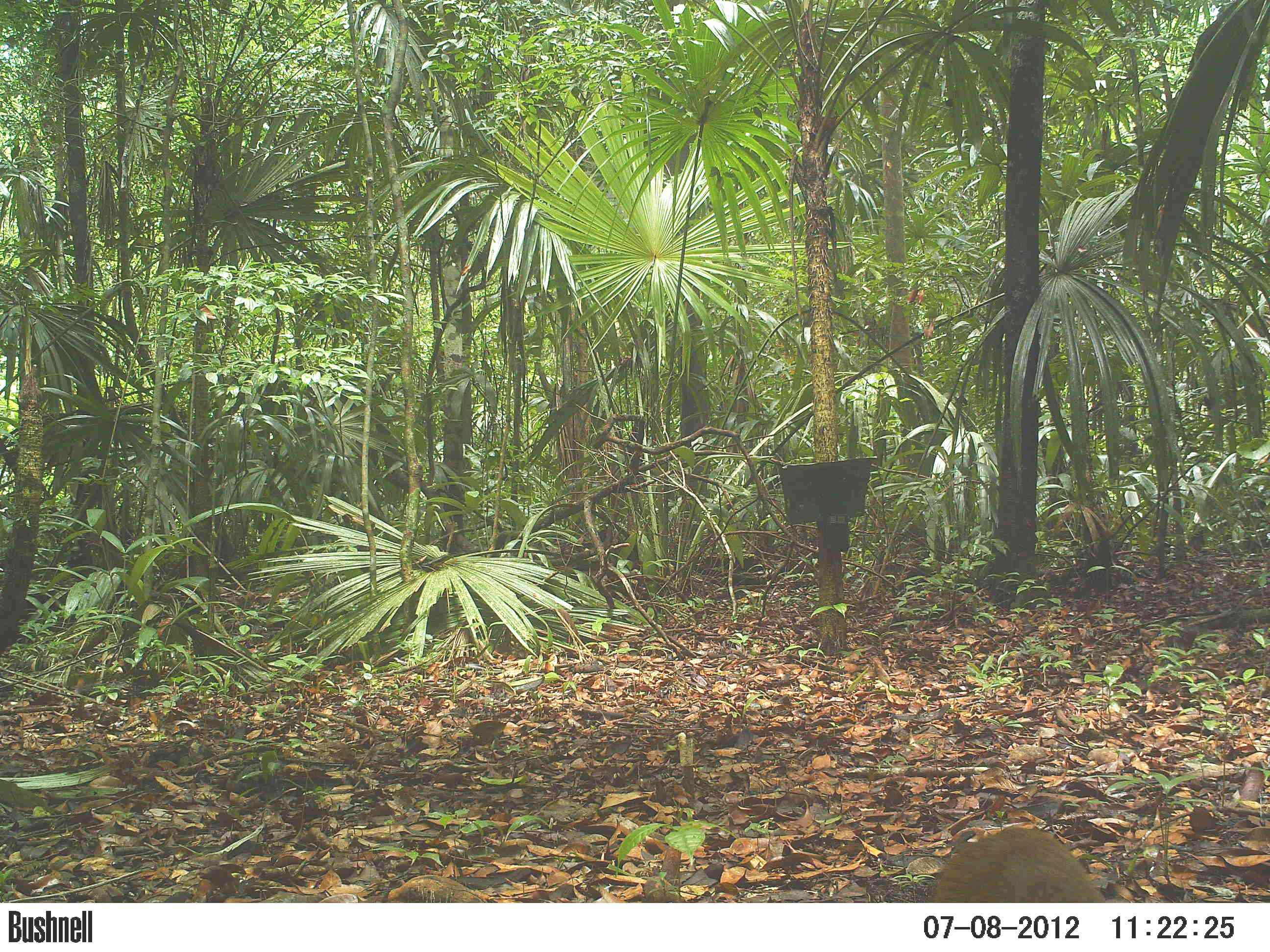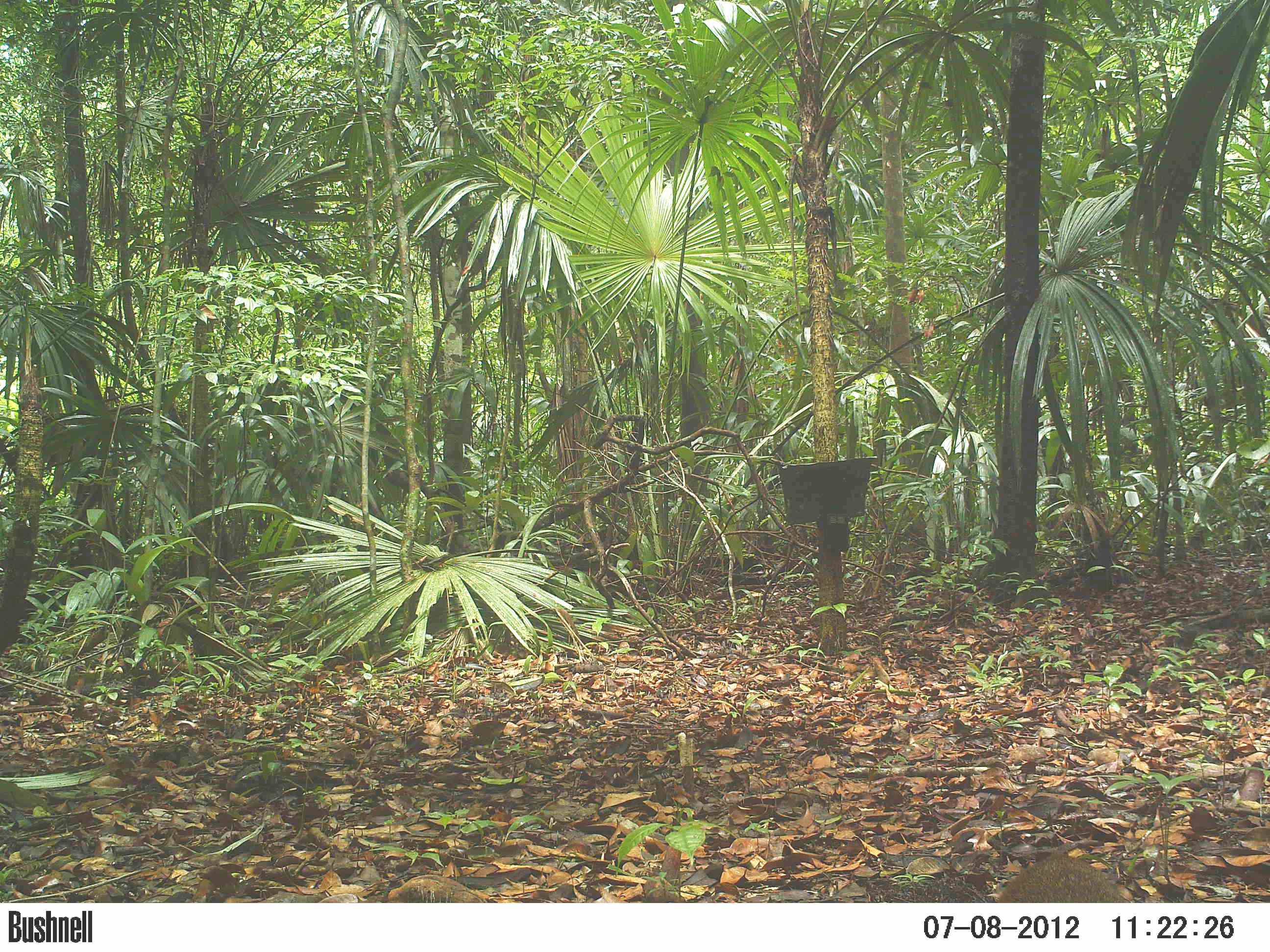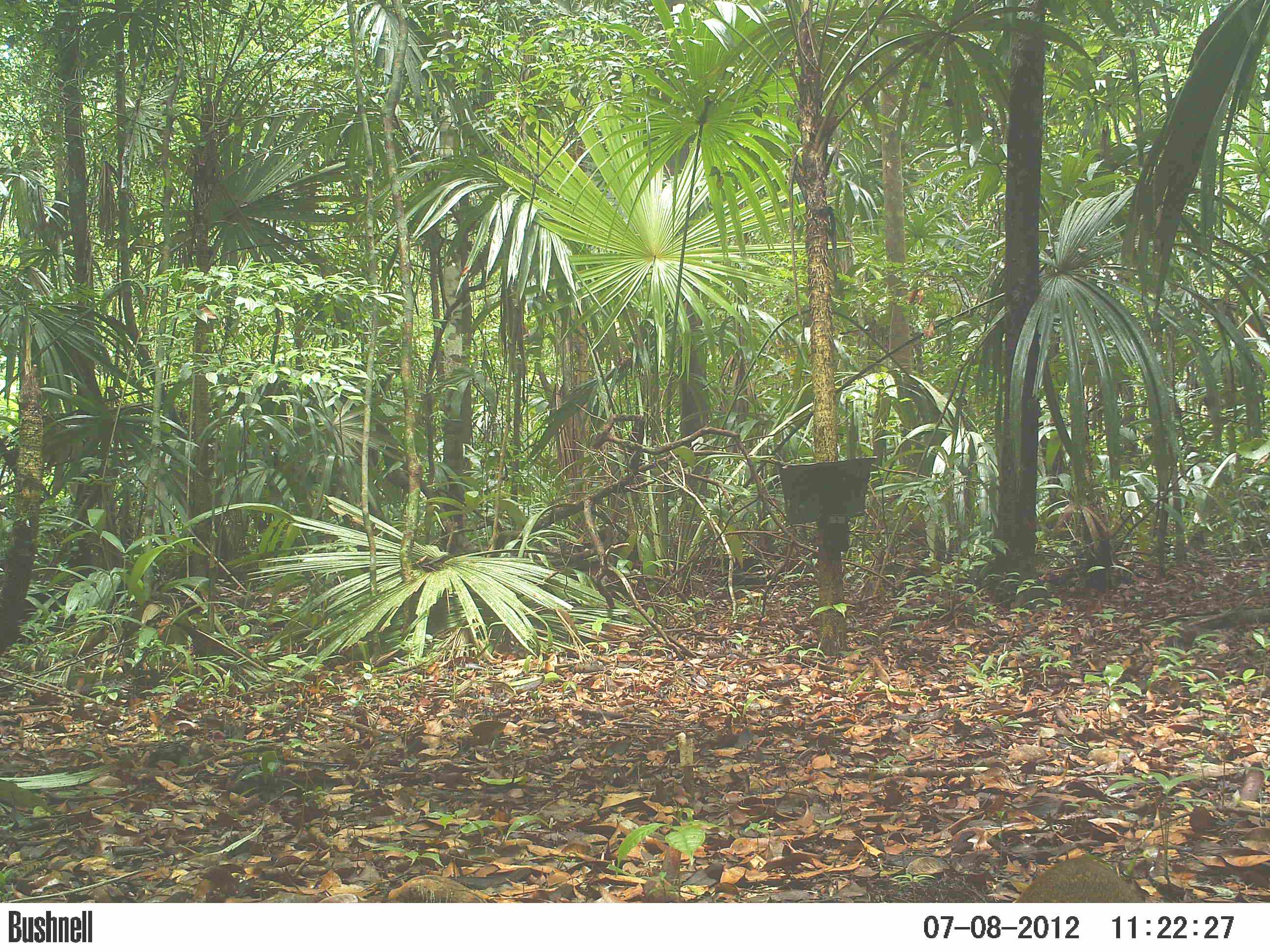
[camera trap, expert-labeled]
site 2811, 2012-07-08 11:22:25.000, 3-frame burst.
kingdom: Animalia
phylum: Chordata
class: Mammalia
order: Rodentia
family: Dasyproctidae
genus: Dasyprocta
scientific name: Dasyprocta punctata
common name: central american agouti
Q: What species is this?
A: Dasyprocta punctata (central american agouti).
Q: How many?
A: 1.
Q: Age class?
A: Adult.